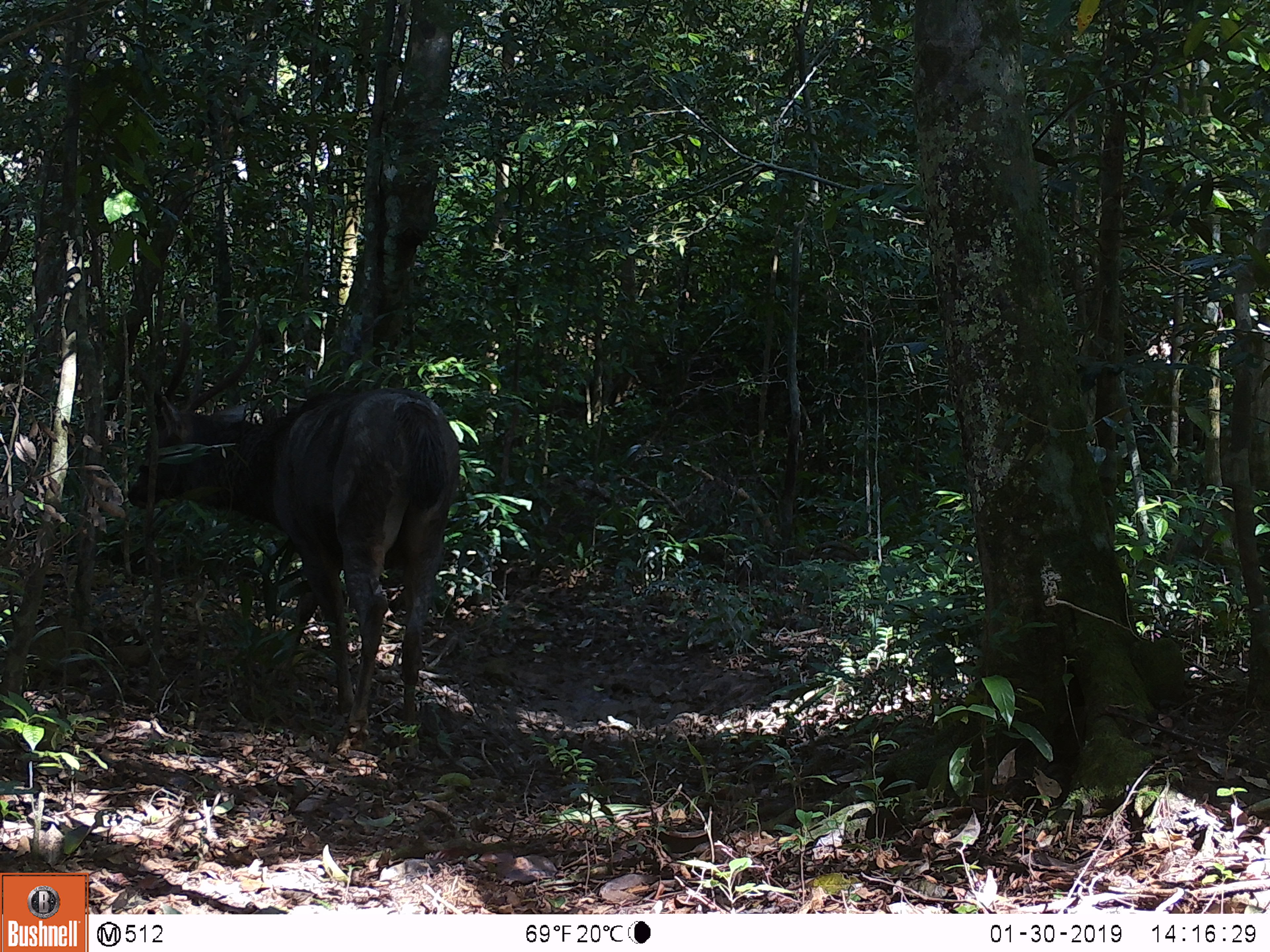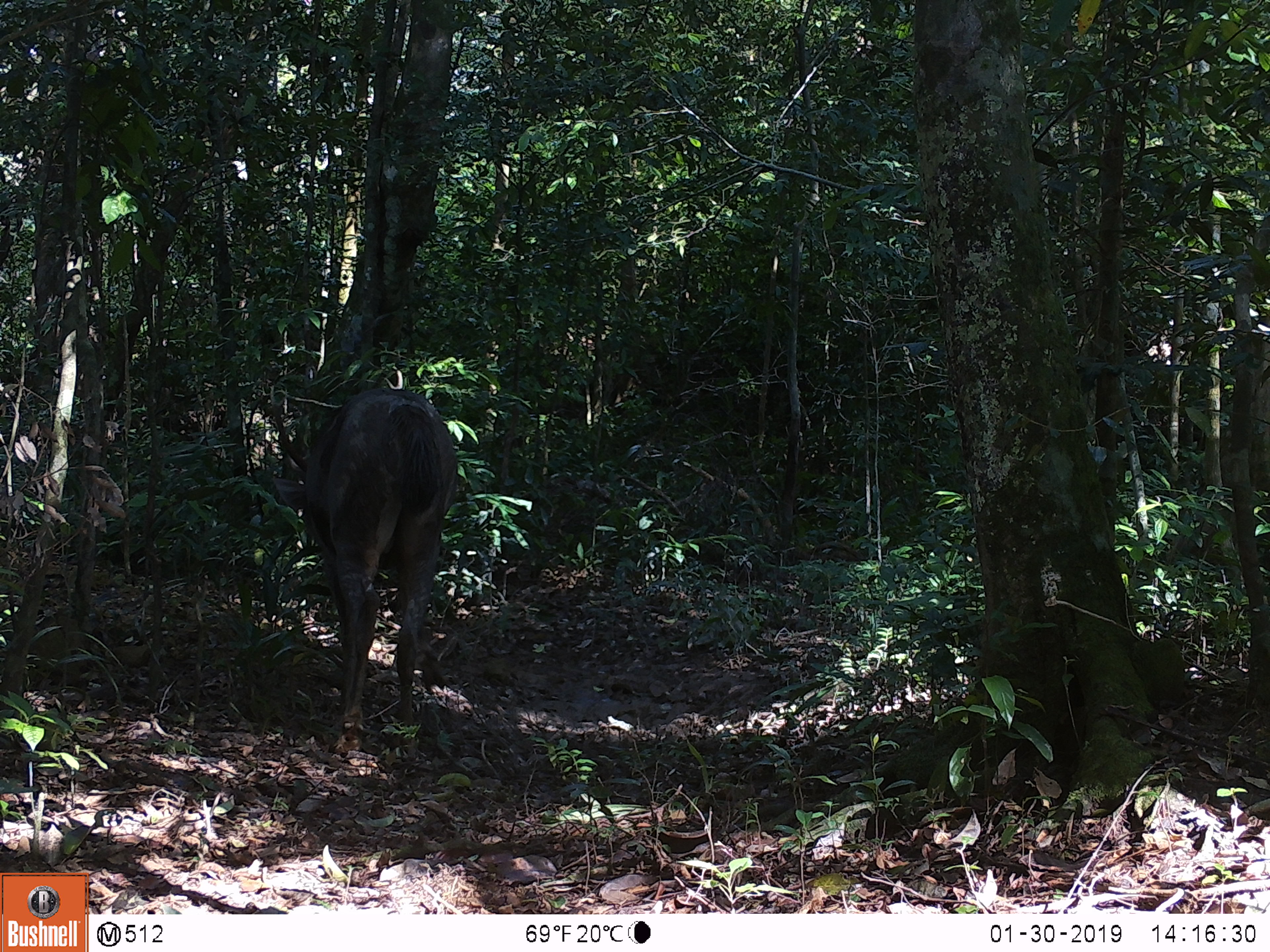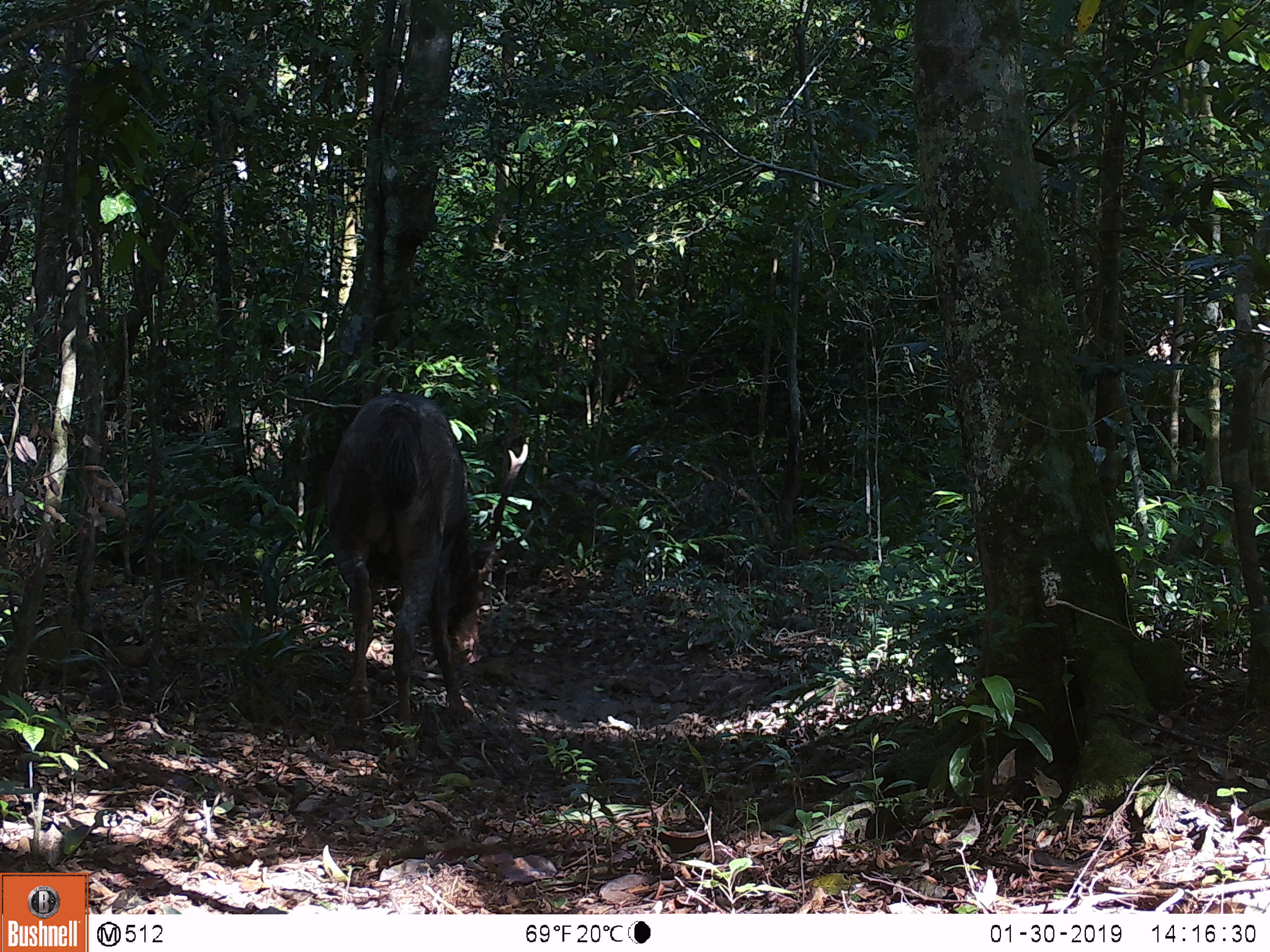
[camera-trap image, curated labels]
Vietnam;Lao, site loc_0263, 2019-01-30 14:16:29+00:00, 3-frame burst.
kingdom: Animalia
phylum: Chordata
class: Mammalia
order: Artiodactyla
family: Cervidae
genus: Rusa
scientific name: Rusa unicolor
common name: sambar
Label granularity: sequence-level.